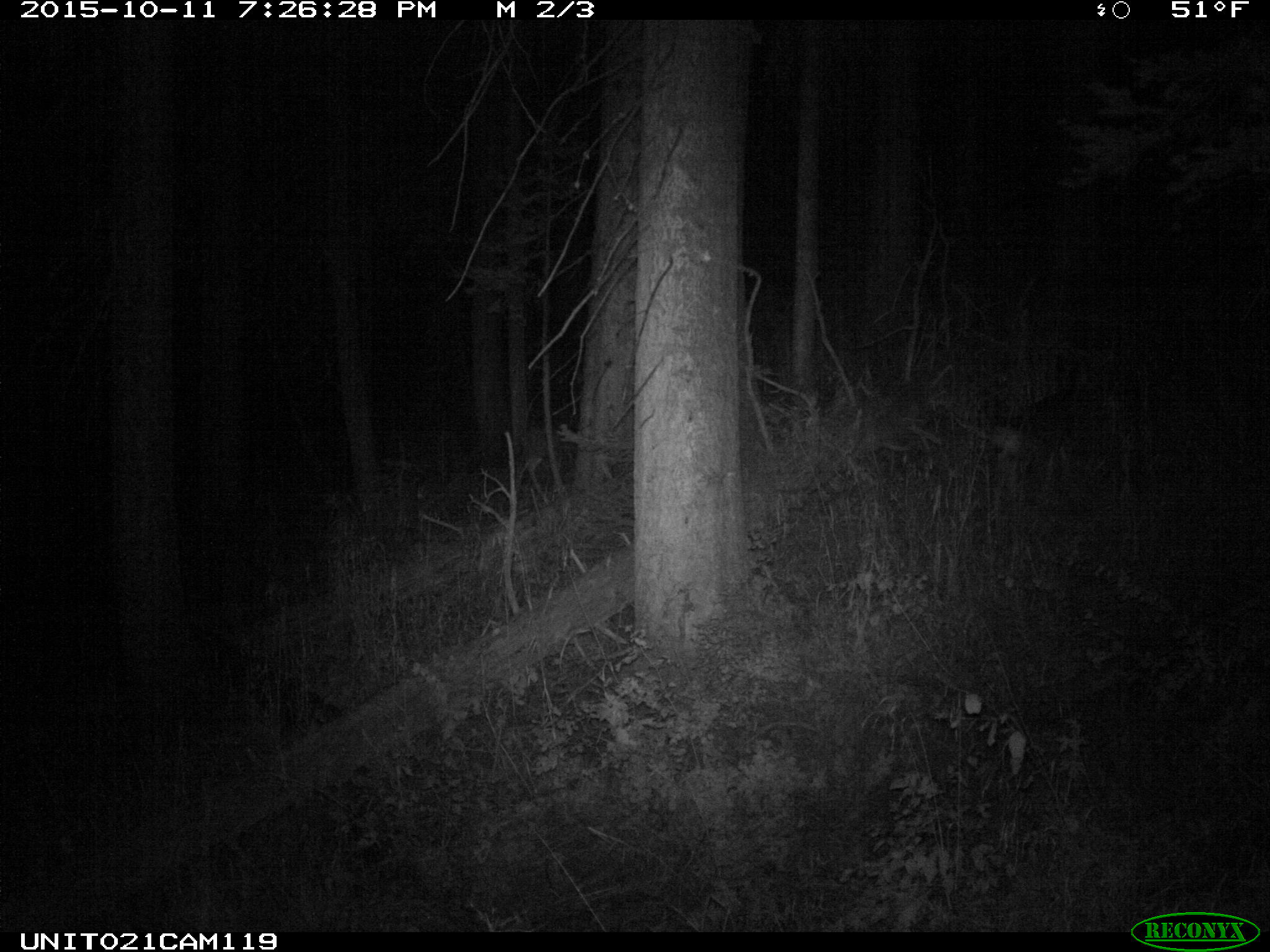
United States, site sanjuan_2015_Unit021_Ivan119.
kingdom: Animalia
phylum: Chordata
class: Mammalia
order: Artiodactyla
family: Cervidae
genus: Odocoileus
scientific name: Odocoileus hemionus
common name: mule deer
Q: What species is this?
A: Odocoileus hemionus (mule deer).